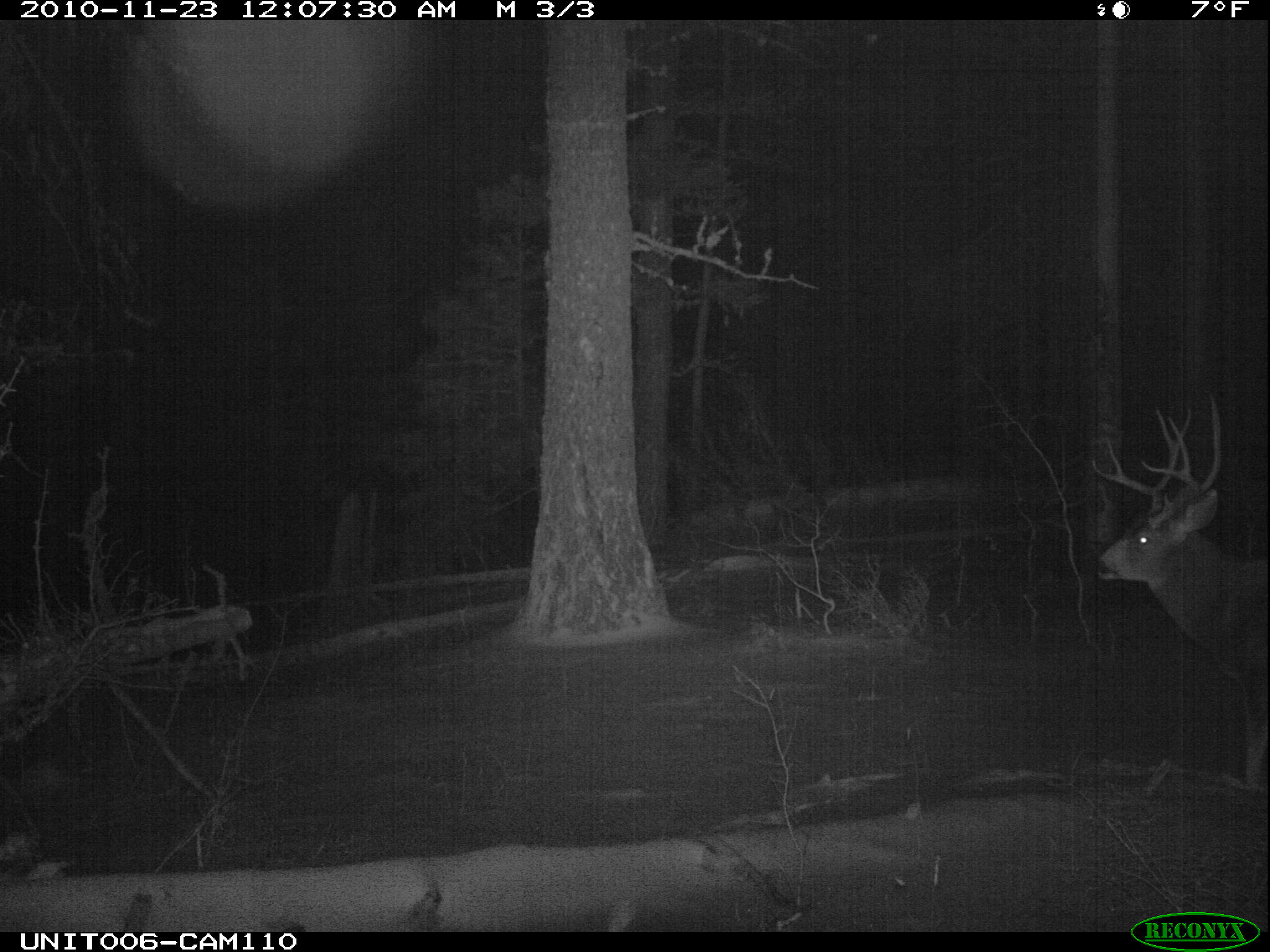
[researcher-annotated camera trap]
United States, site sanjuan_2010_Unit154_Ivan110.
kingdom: Animalia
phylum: Chordata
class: Mammalia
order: Artiodactyla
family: Cervidae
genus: Odocoileus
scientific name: Odocoileus hemionus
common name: mule deer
Odocoileus hemionus (mule deer).